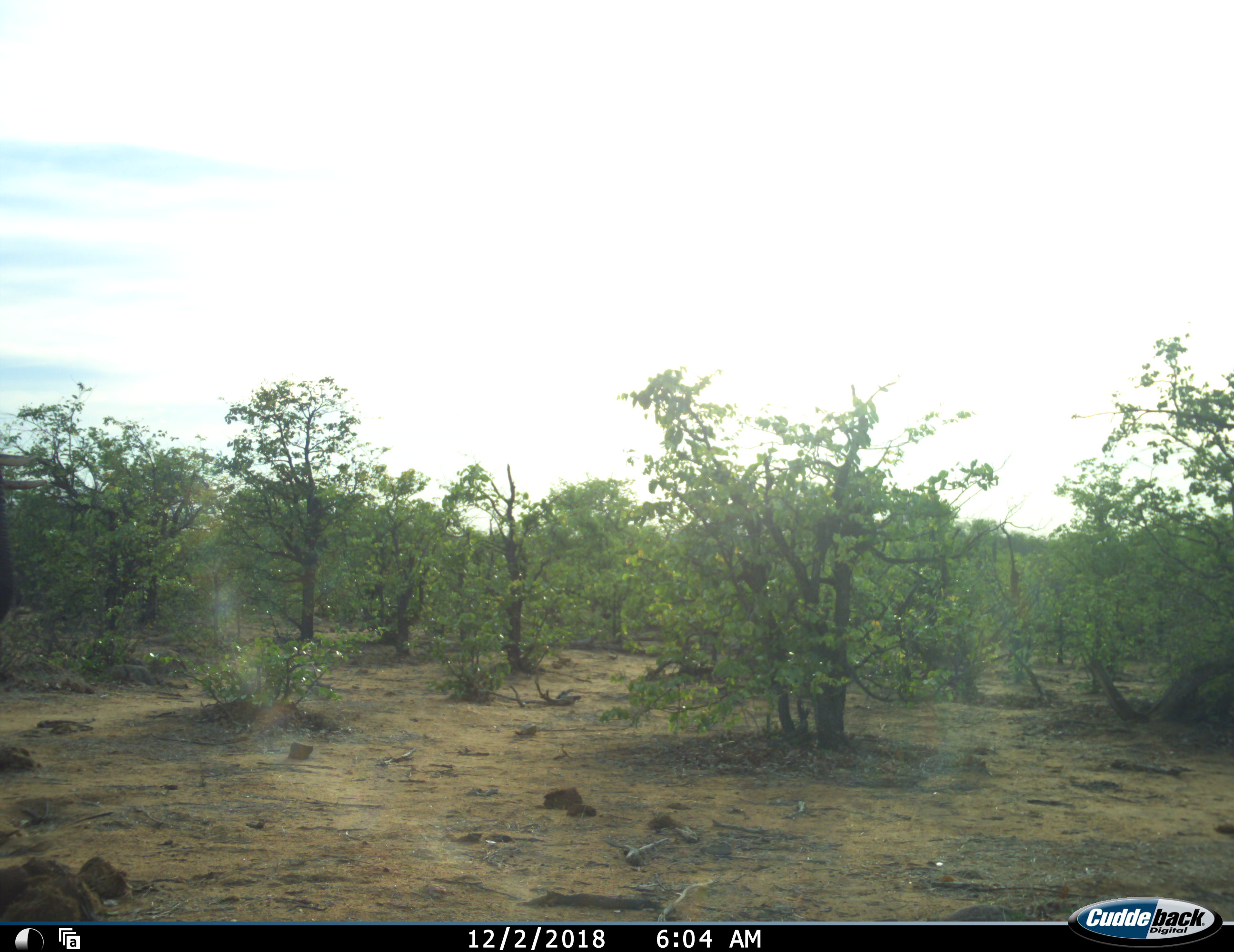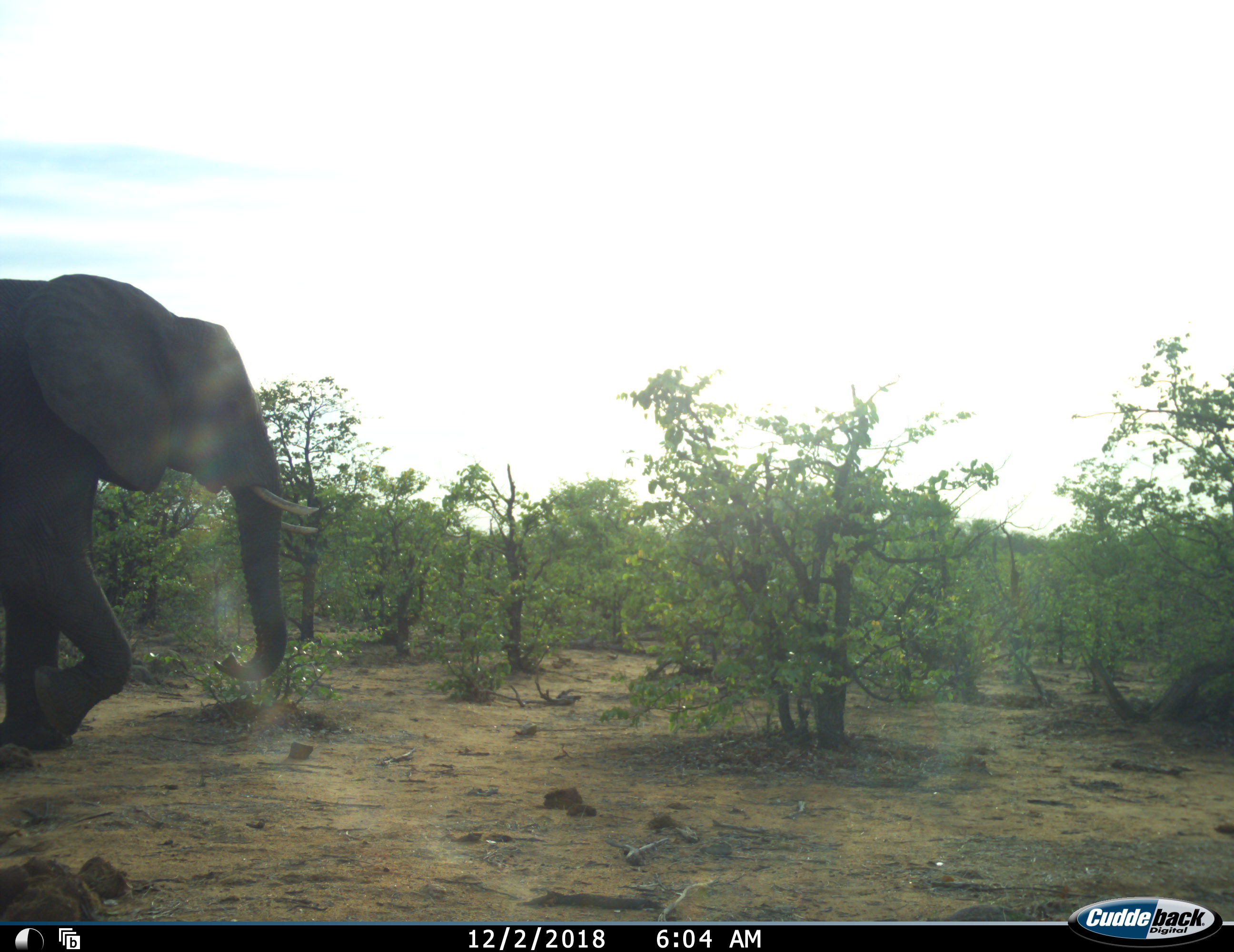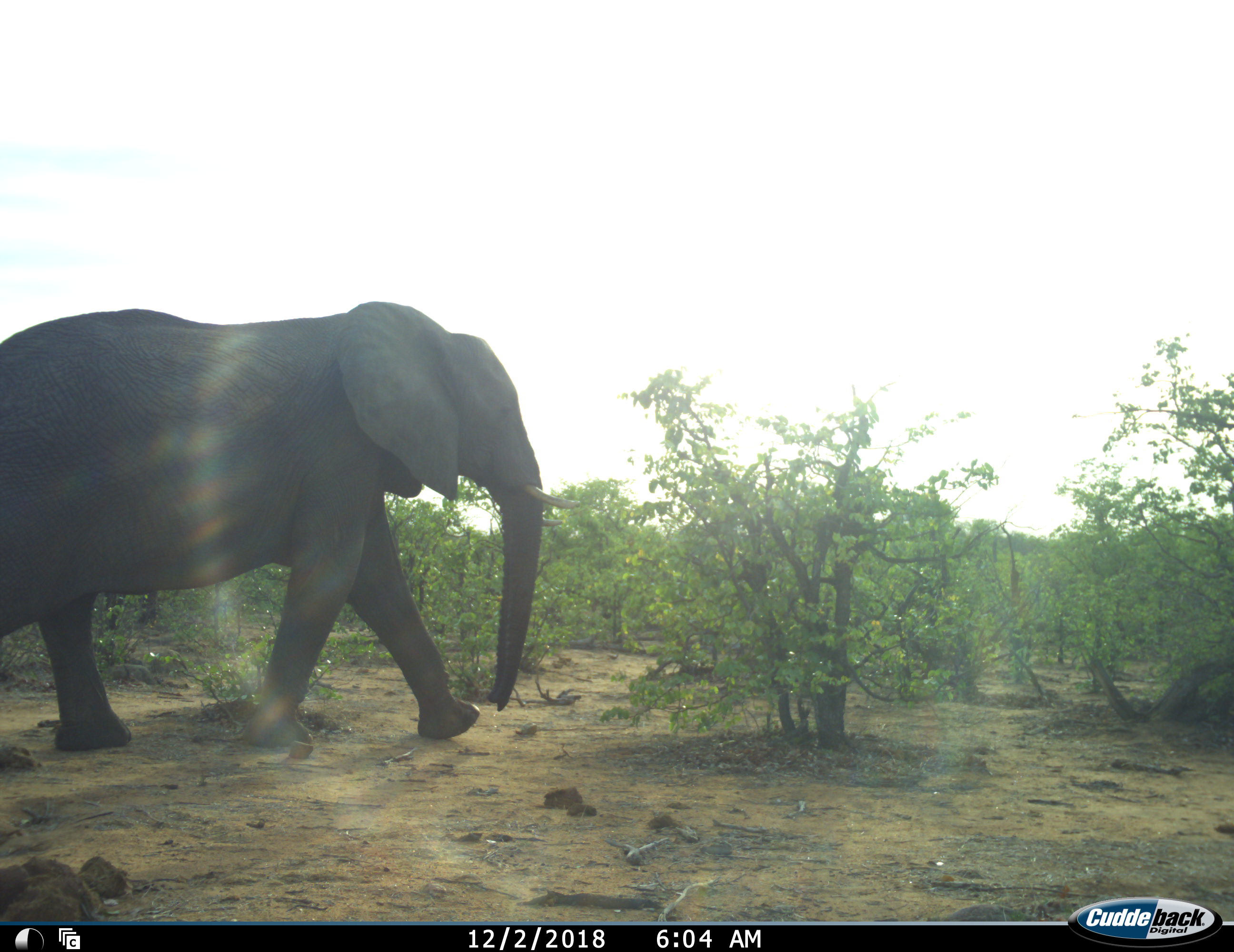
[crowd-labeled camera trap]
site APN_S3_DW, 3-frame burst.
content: unidentified animal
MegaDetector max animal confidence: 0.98